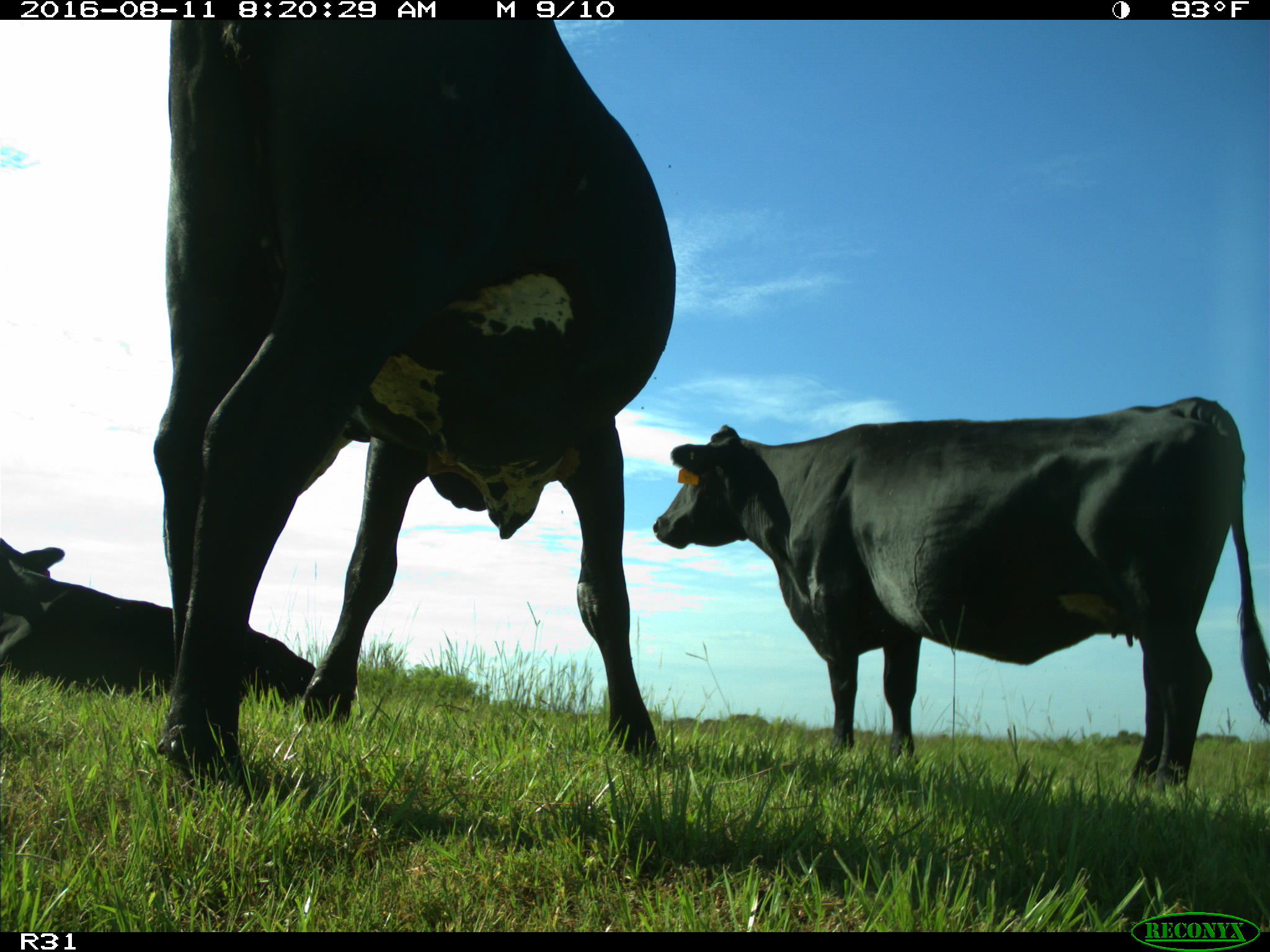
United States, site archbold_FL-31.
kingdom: Animalia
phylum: Chordata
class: Mammalia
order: Artiodactyla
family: Bovidae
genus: Bos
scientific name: Bos taurus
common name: domestic cow